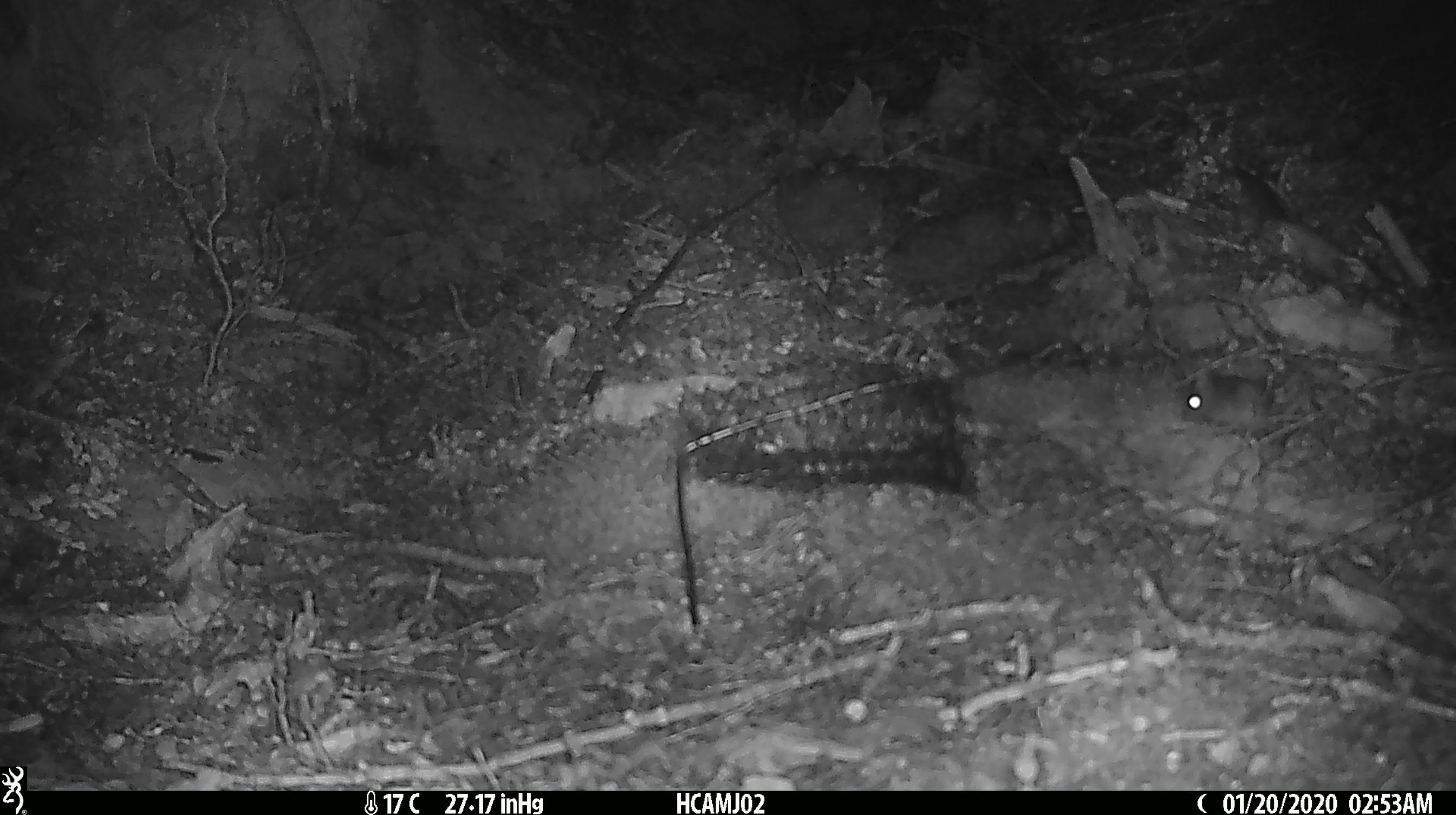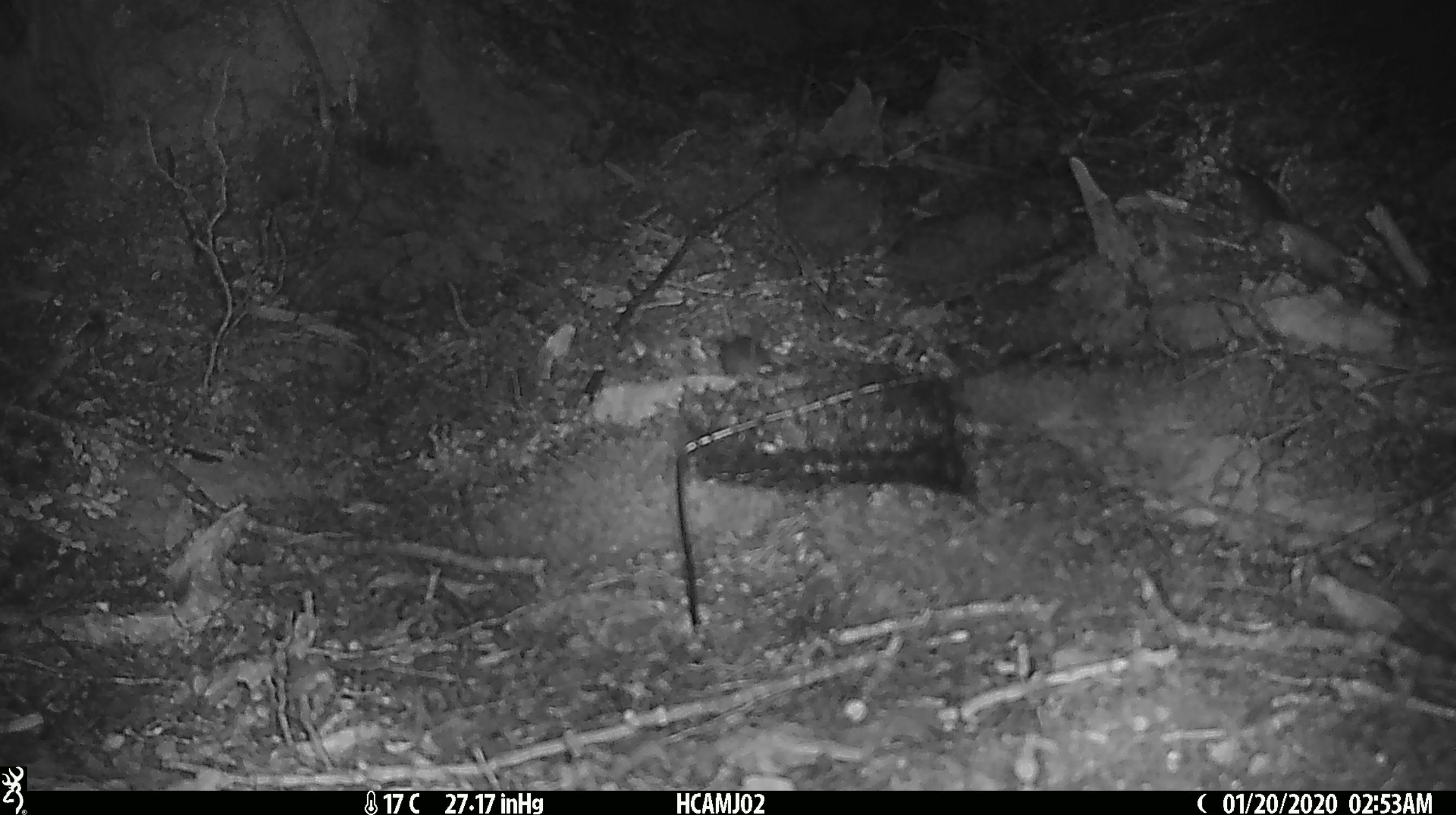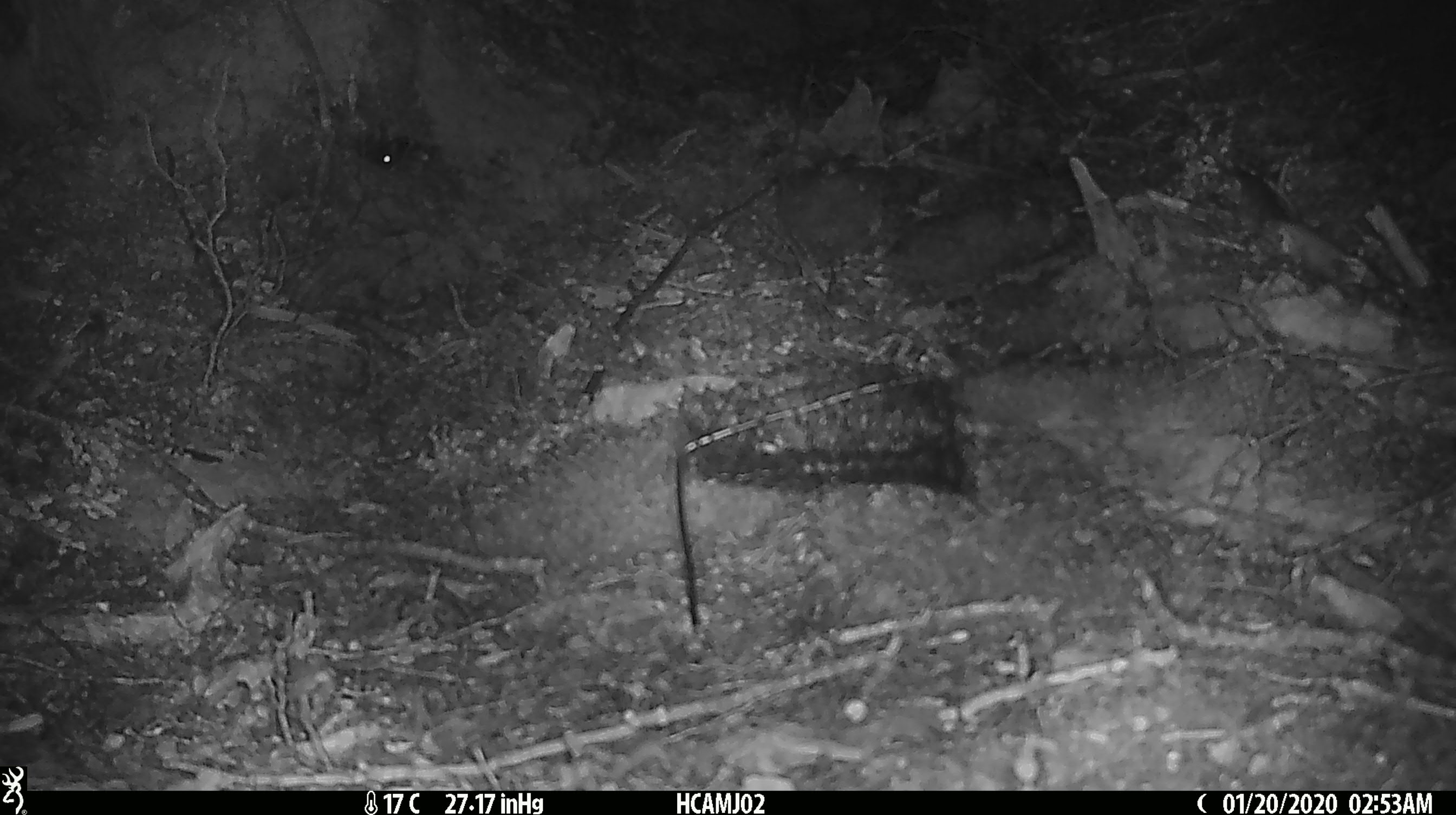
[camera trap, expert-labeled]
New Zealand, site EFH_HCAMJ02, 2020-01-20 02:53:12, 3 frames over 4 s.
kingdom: Animalia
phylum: Chordata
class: Mammalia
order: Rodentia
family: Muridae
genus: Mus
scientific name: Mus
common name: mouse